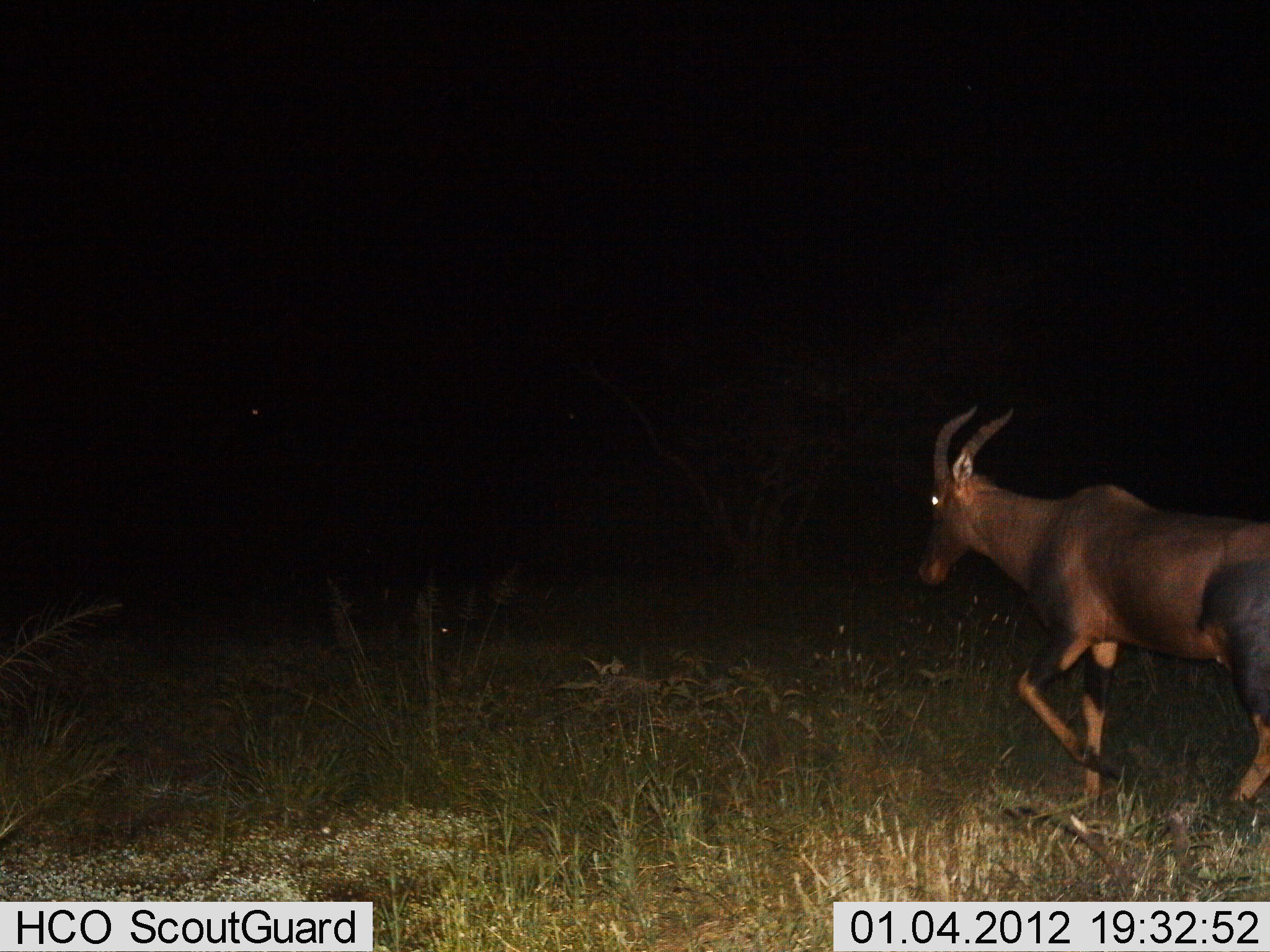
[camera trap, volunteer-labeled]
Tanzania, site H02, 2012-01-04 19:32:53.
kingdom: Animalia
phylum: Chordata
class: Mammalia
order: Artiodactyla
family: Bovidae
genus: Damaliscus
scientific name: Damaliscus lunatus jimela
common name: topi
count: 1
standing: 4%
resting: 0%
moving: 96%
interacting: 0%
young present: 0%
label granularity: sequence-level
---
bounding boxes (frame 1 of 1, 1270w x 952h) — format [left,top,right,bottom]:
animal: [914,407,1270,816]